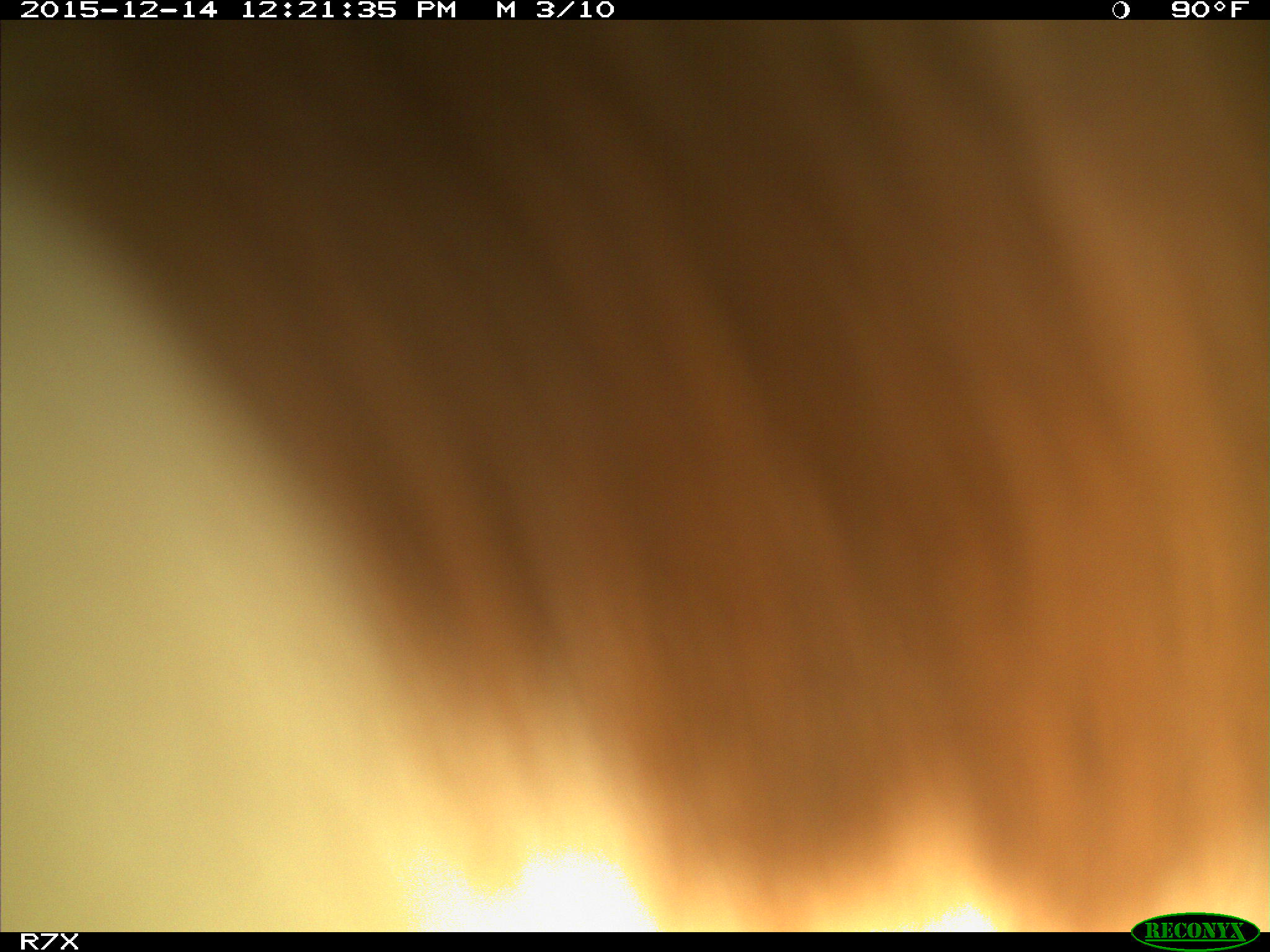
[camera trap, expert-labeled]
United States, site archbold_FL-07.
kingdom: Animalia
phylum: Chordata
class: Mammalia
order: Artiodactyla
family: Bovidae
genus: Bos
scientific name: Bos taurus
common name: domestic cow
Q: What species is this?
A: Bos taurus (domestic cow).